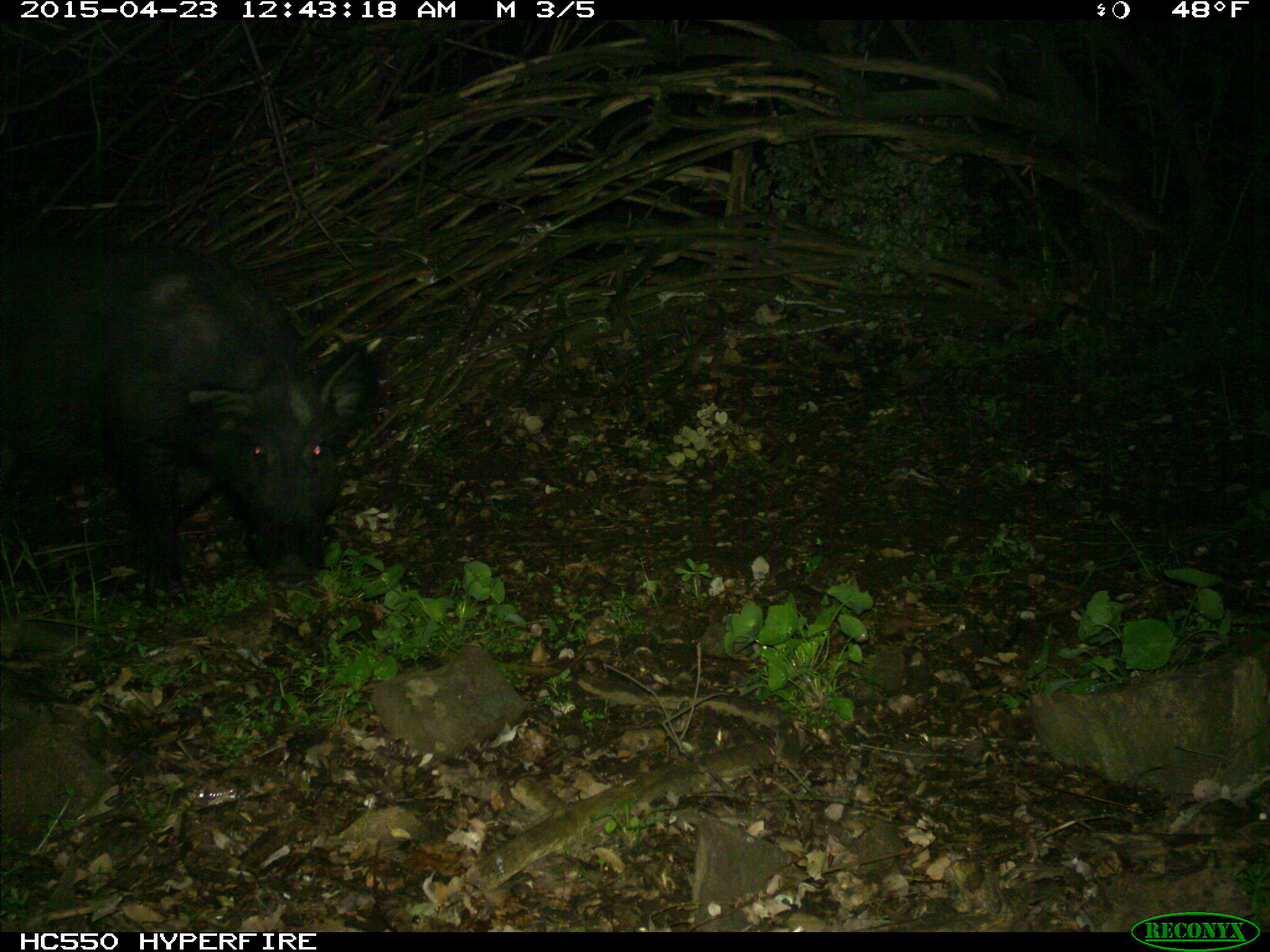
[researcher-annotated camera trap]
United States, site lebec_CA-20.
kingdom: Animalia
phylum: Chordata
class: Mammalia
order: Artiodactyla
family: Suidae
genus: Sus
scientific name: Sus scrofa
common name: wild boar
Sus scrofa (wild boar).